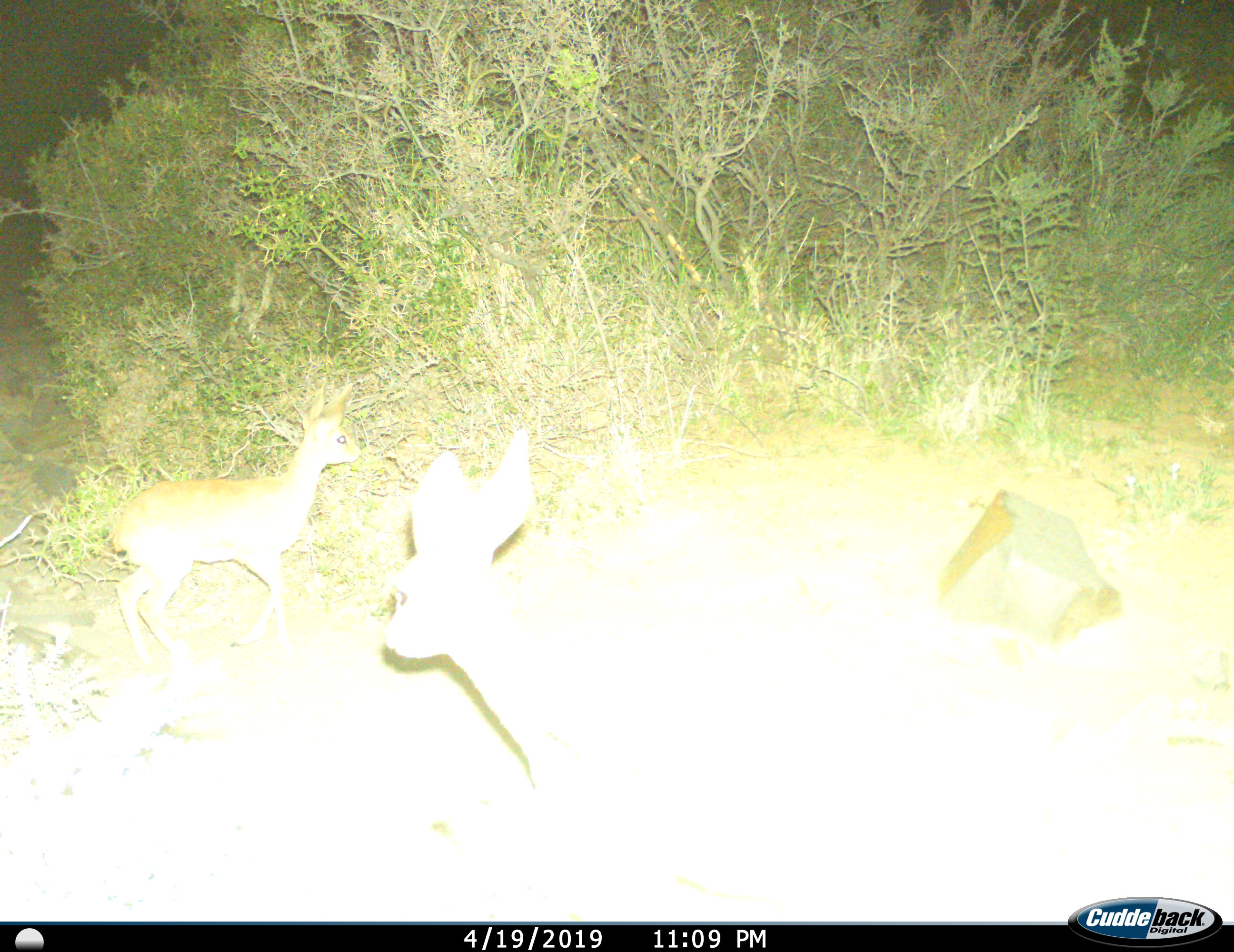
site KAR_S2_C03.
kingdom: Animalia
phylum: Chordata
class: Mammalia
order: Artiodactyla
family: Bovidae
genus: Raphicerus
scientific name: Raphicerus campestris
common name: steenbok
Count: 2.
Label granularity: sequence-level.